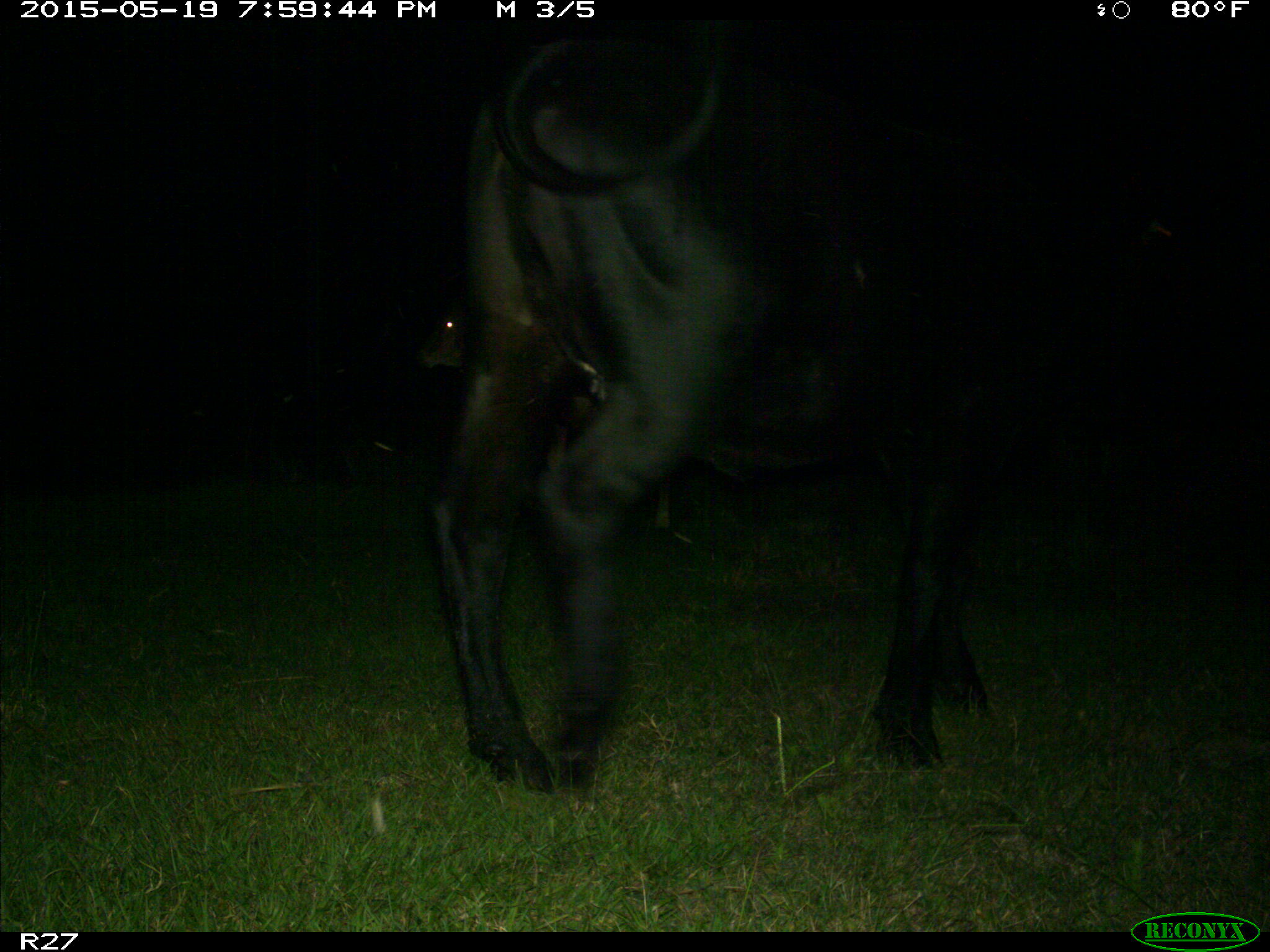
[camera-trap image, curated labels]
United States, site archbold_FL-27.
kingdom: Animalia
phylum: Chordata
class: Mammalia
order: Artiodactyla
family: Bovidae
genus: Bos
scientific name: Bos taurus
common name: domestic cow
Bos taurus (domestic cow).